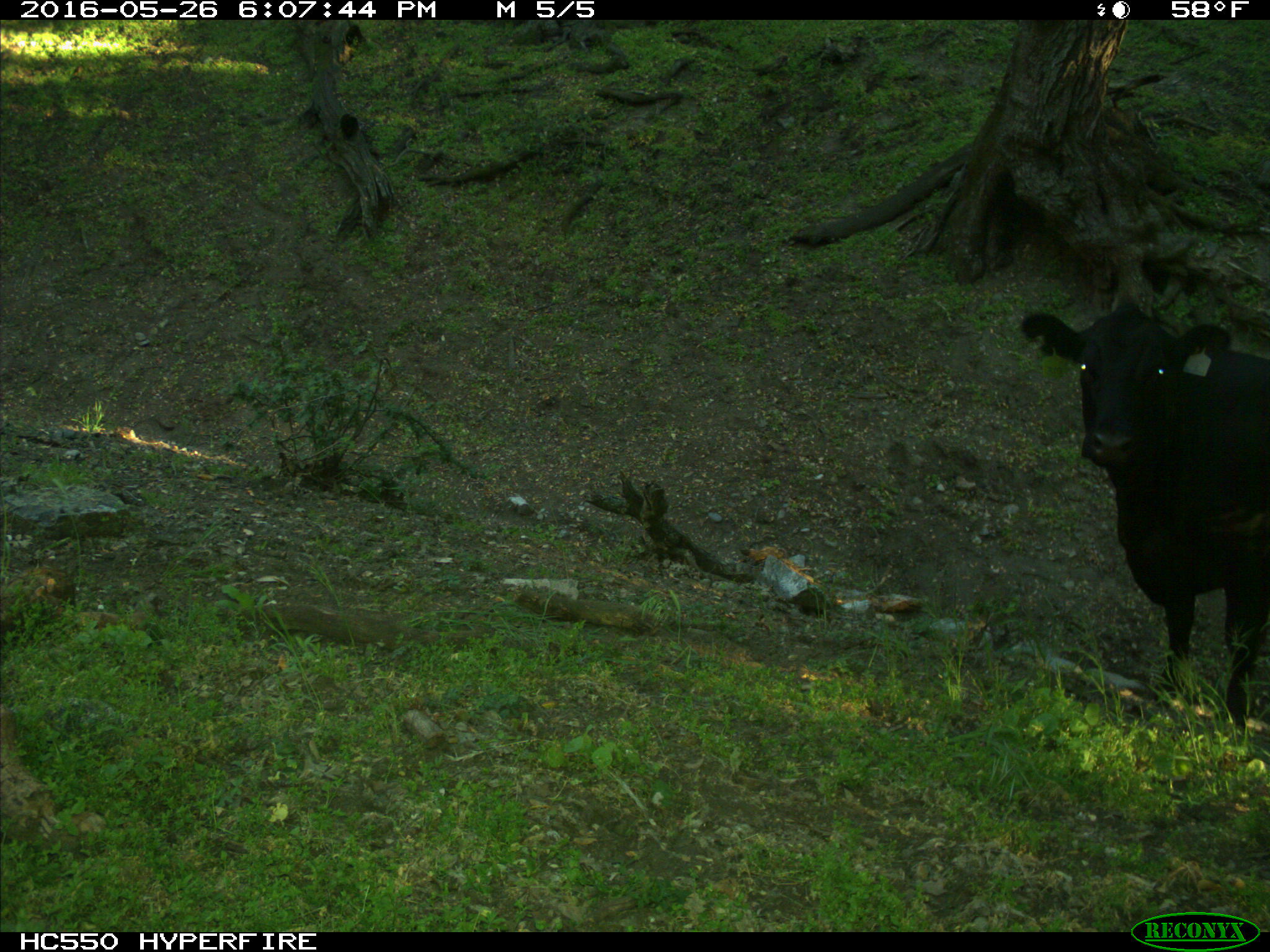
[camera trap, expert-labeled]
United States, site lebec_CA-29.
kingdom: Animalia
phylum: Chordata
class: Mammalia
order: Artiodactyla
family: Bovidae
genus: Bos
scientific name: Bos taurus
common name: domestic cow